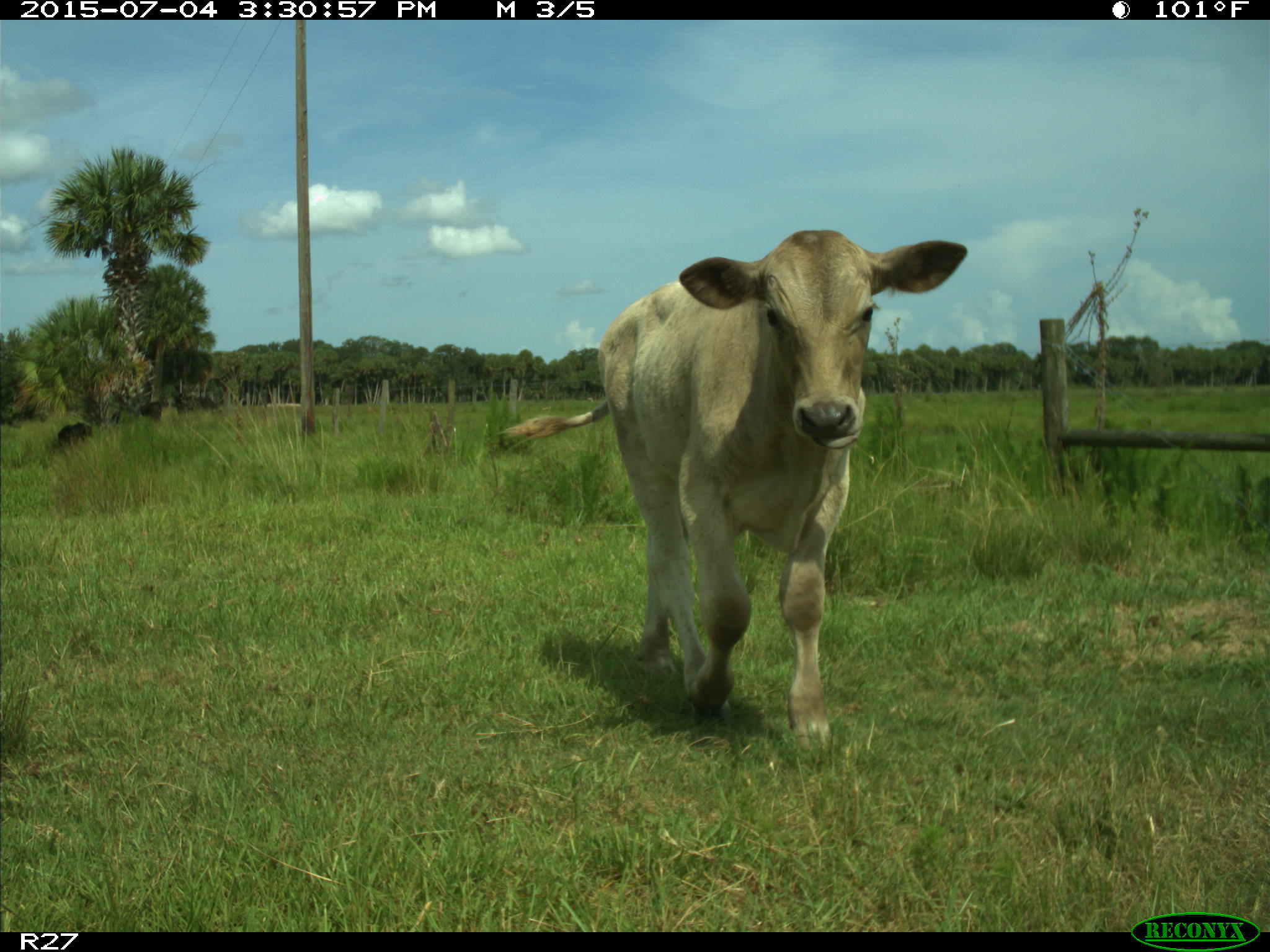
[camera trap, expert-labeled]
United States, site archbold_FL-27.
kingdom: Animalia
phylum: Chordata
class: Mammalia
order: Artiodactyla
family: Bovidae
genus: Bos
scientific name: Bos taurus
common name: domestic cow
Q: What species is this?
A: Bos taurus (domestic cow).